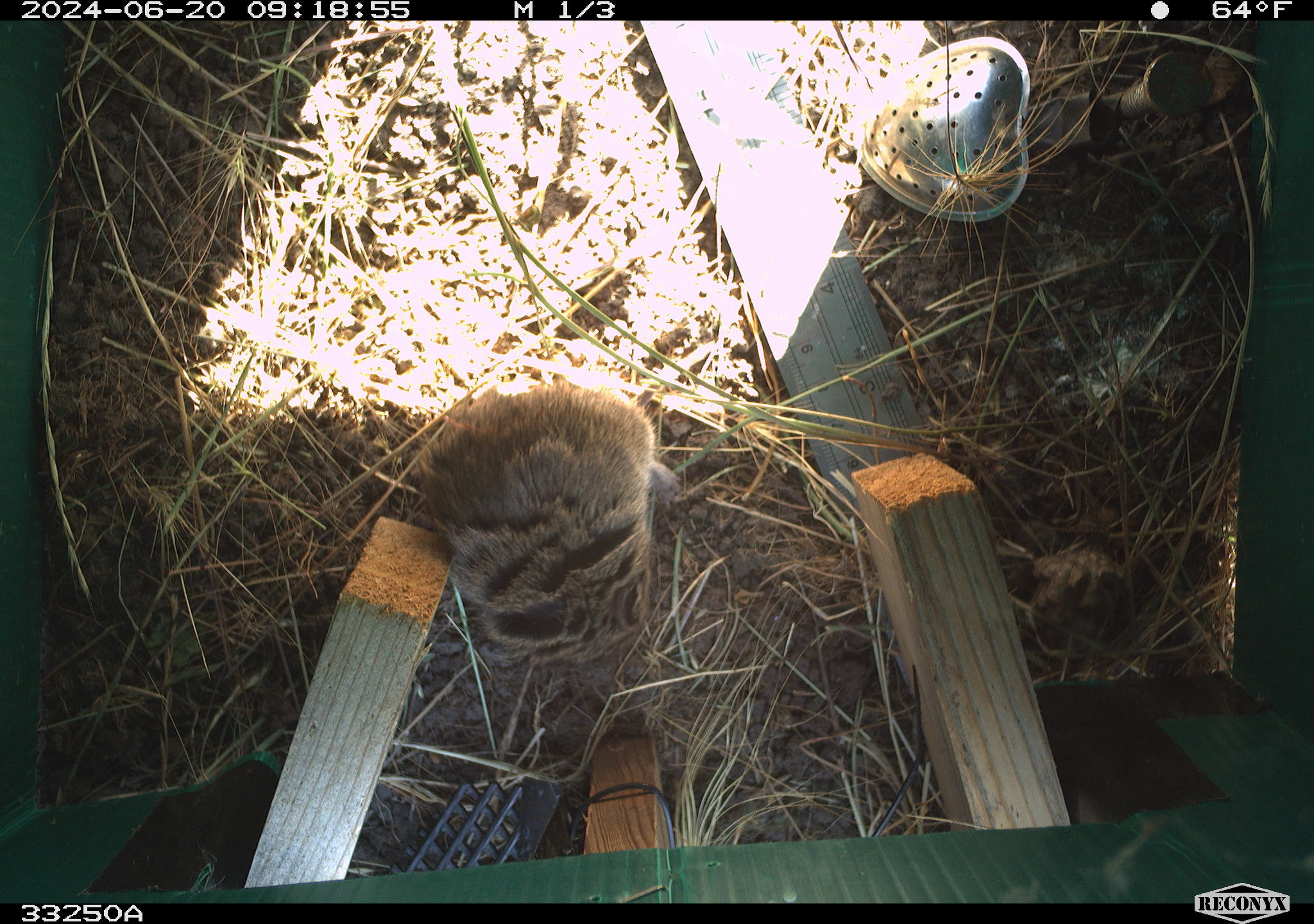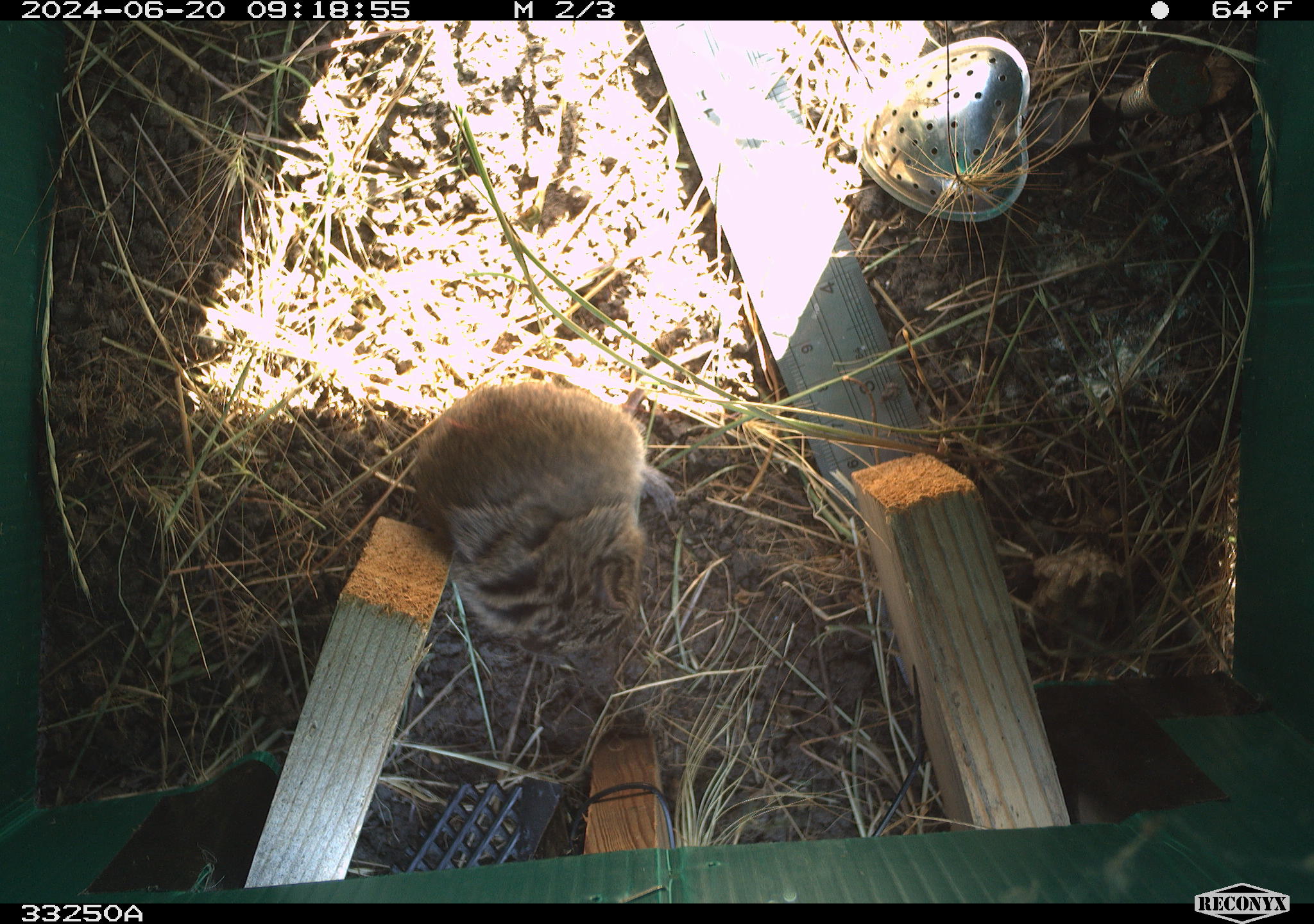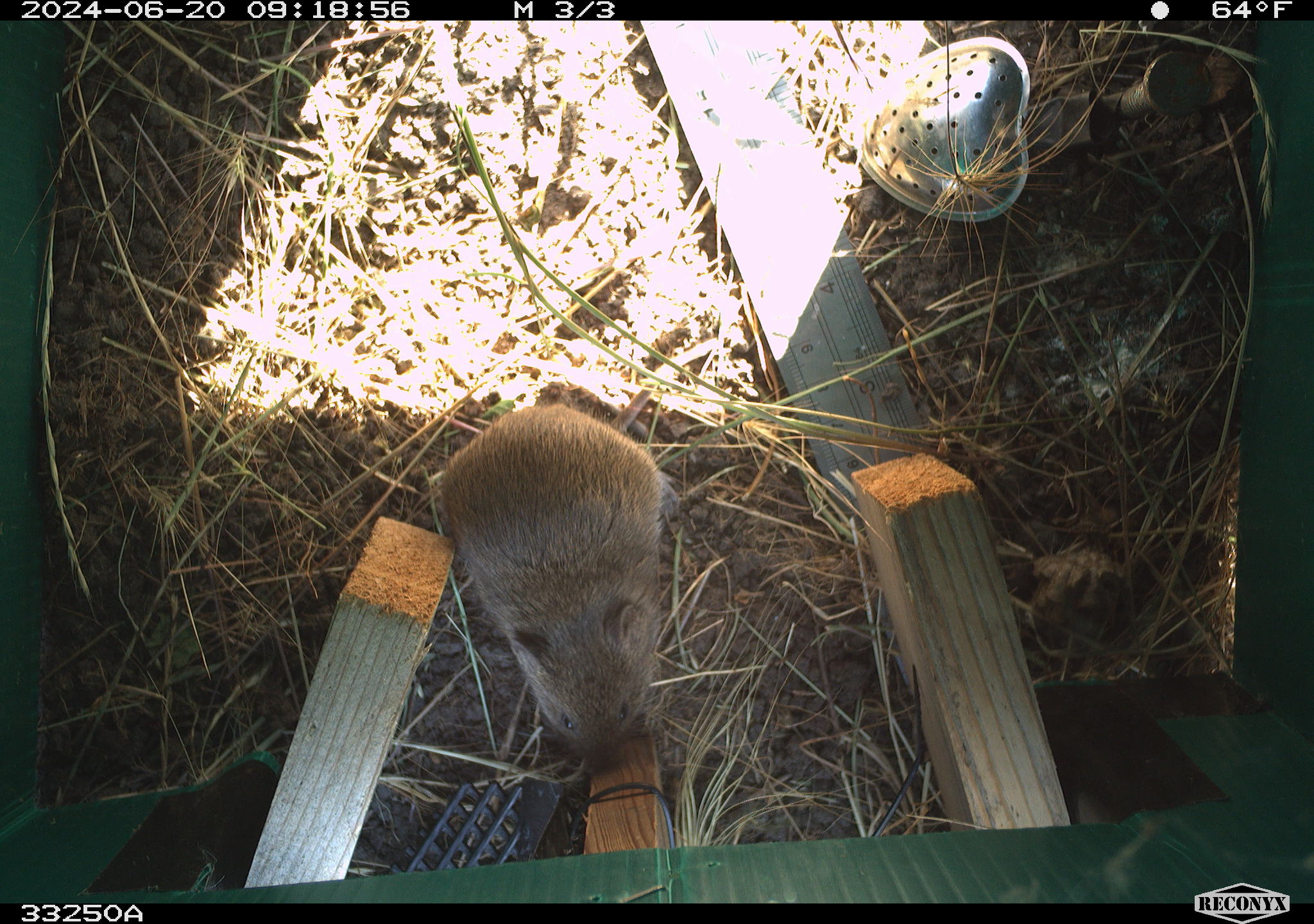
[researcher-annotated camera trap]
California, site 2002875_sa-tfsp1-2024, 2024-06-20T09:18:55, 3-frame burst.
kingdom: Animalia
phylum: Chordata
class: Mammalia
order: Rodentia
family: Cricetidae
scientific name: Arvicolinae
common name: voles, lemmings, and muskrats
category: arvicolinae subfamily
Arvicolinae subfamily (voles, lemmings, and muskrats) (Arvicolinae).